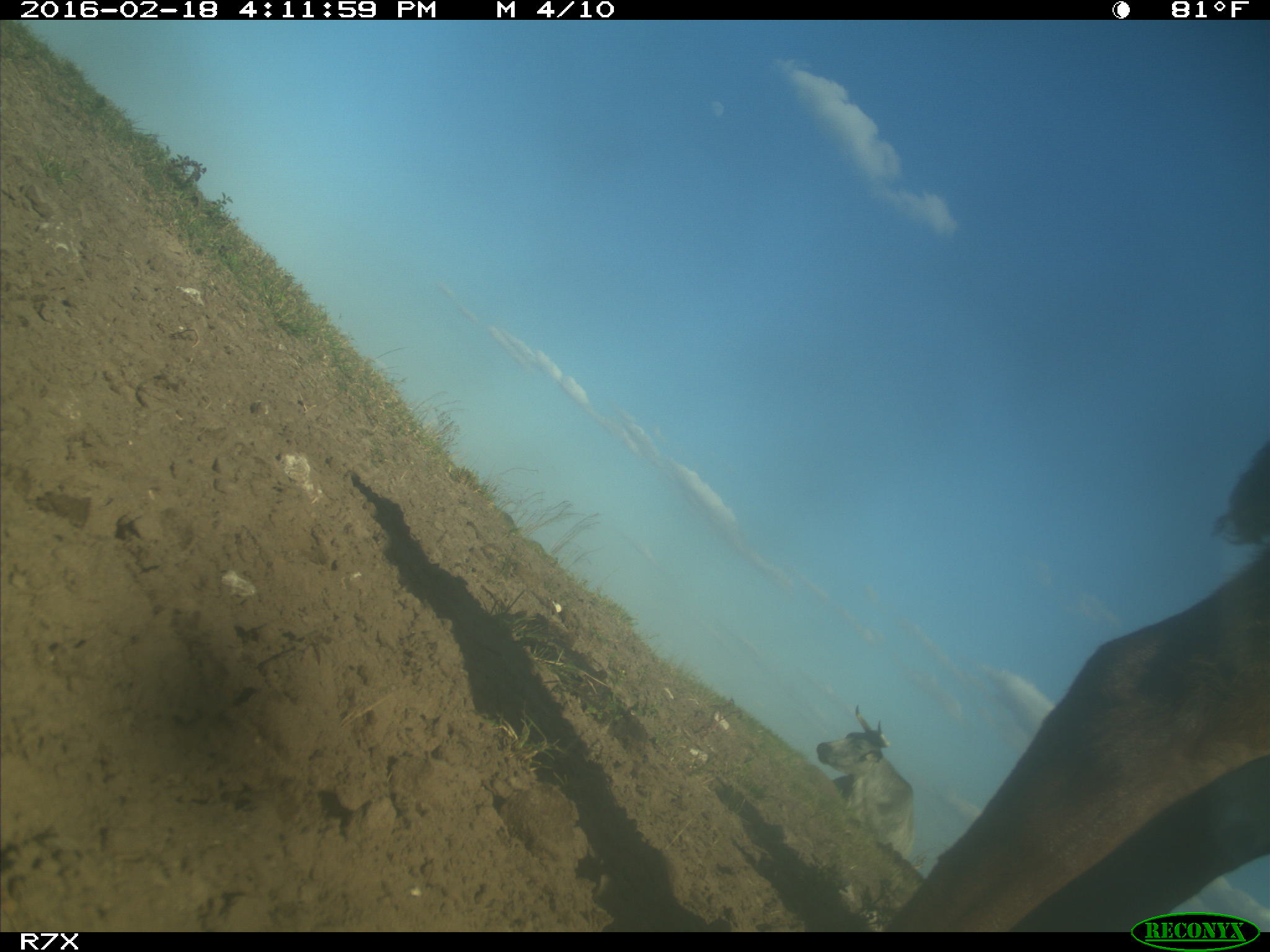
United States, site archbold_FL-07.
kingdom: Animalia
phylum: Chordata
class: Mammalia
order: Artiodactyla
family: Bovidae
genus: Bos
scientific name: Bos taurus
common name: domestic cow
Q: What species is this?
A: Bos taurus (domestic cow).